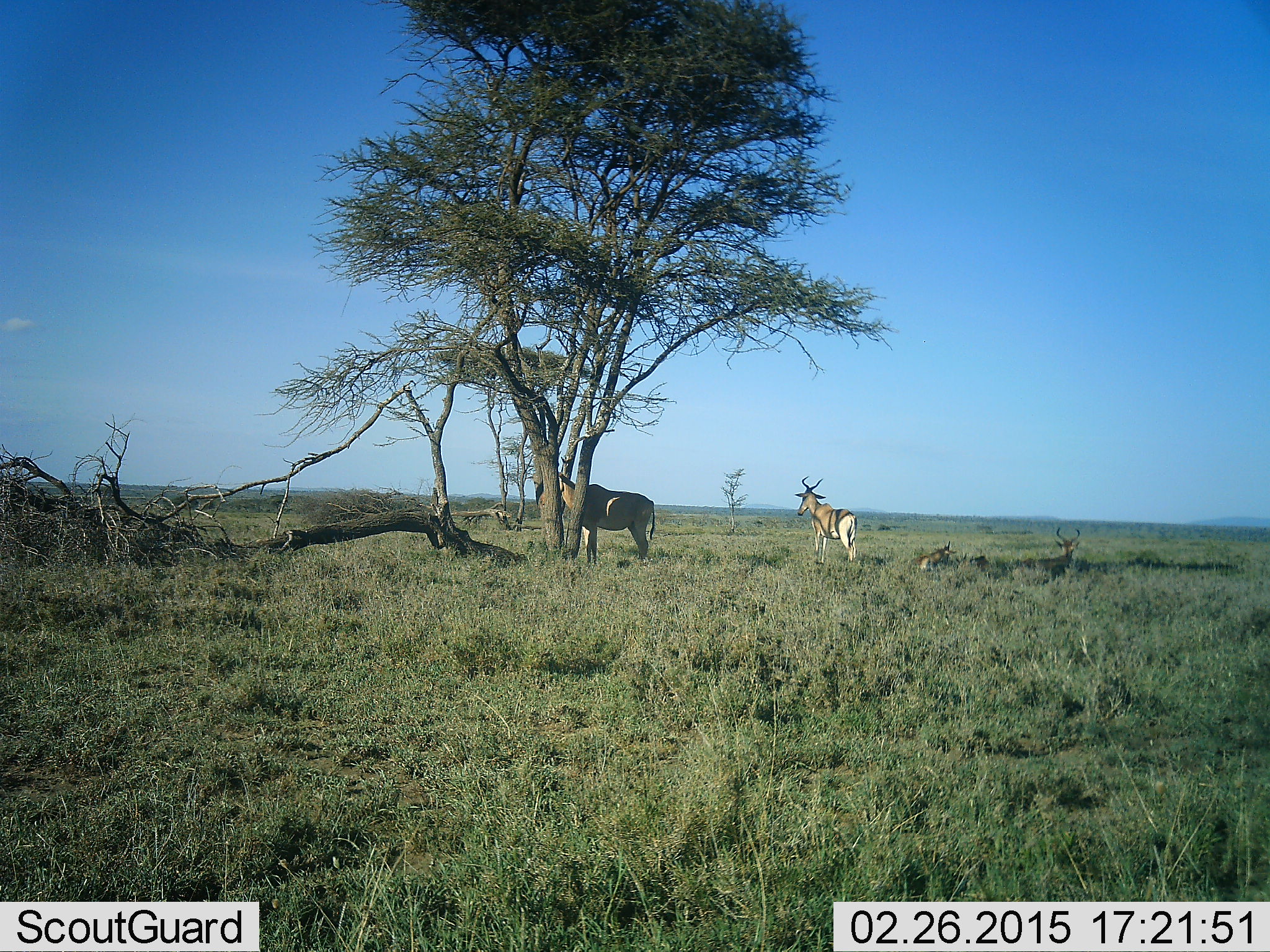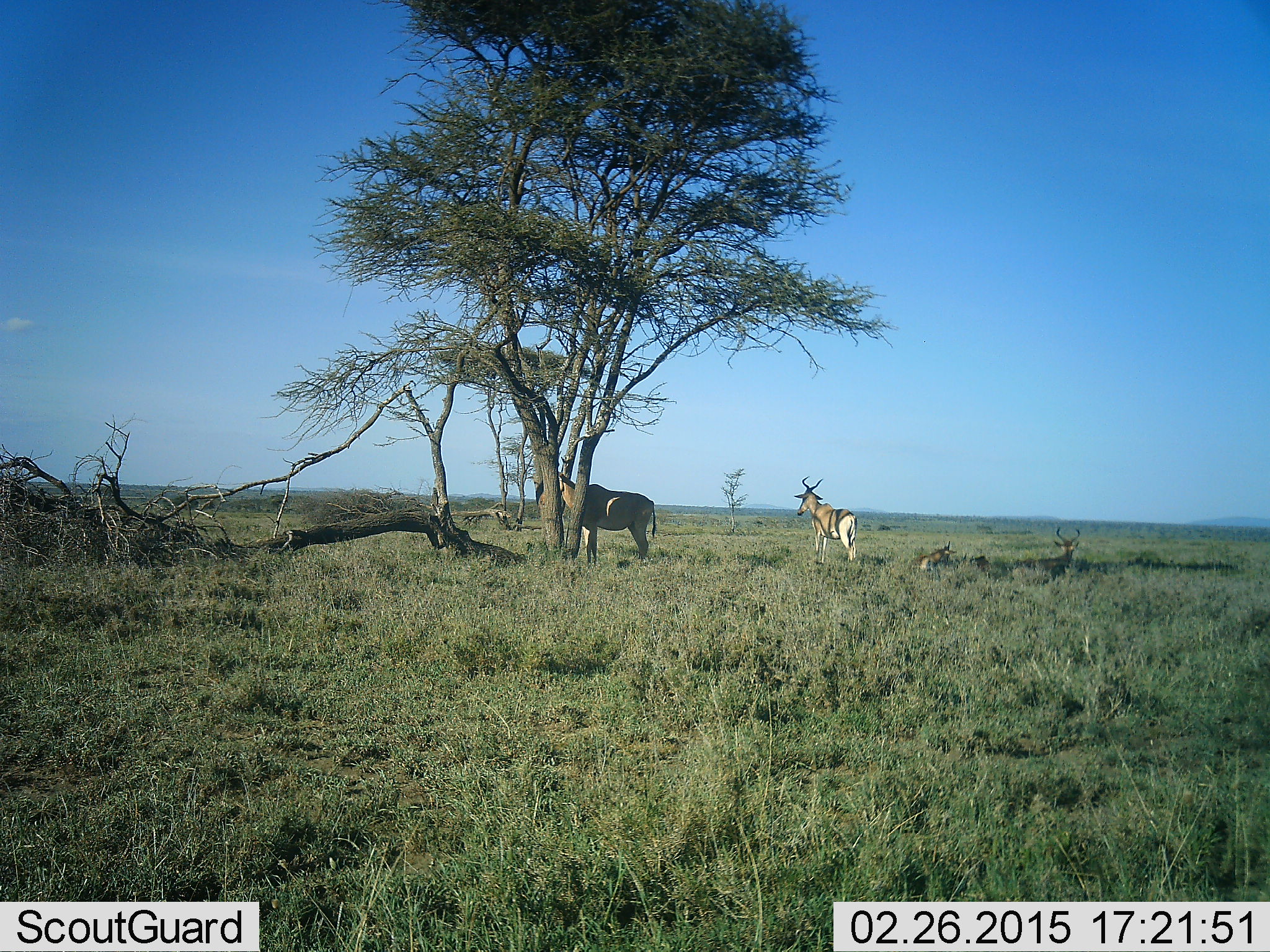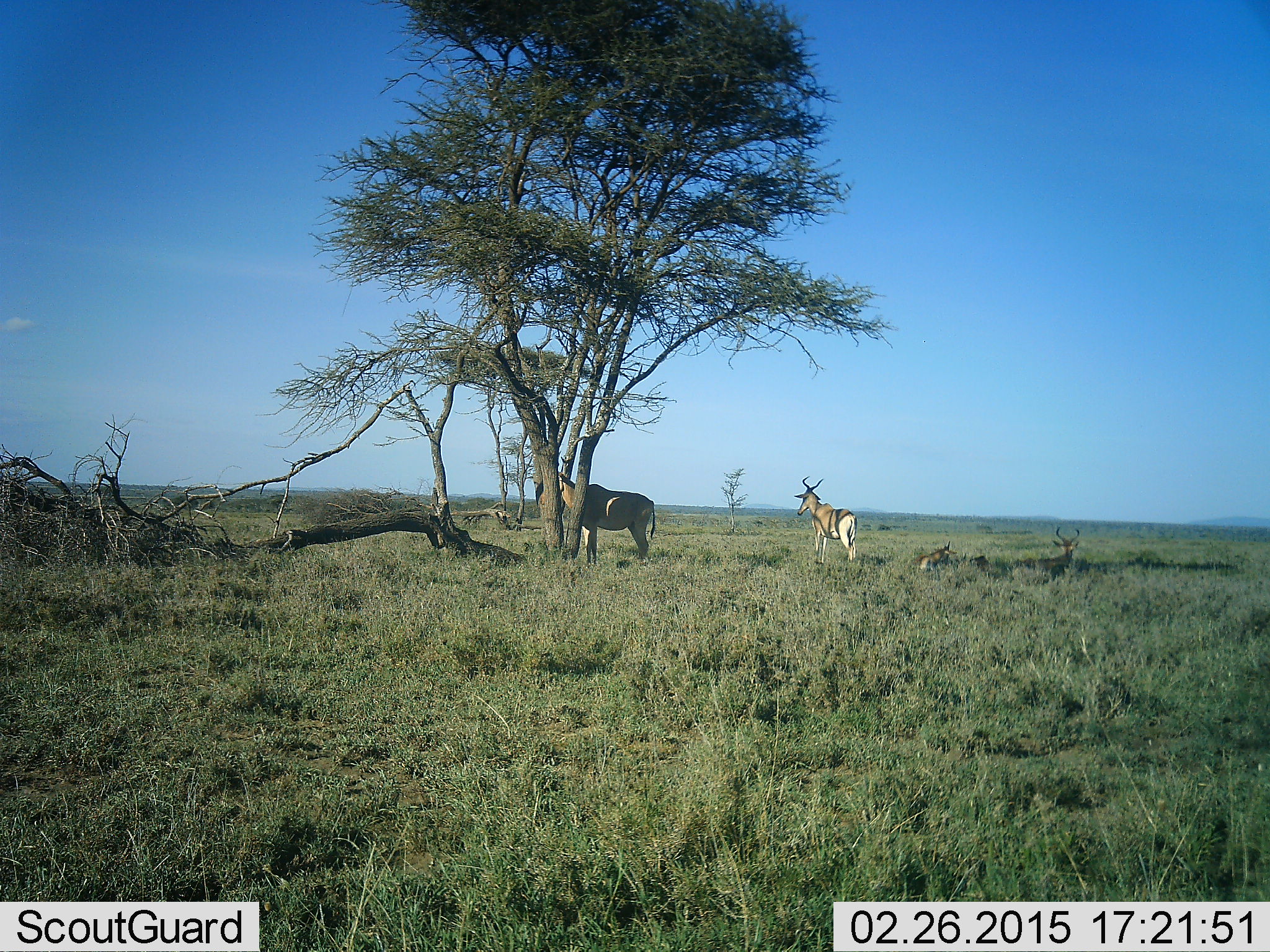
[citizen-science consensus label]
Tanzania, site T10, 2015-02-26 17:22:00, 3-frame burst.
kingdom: Animalia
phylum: Chordata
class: Mammalia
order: Artiodactyla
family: Bovidae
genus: Alcelaphus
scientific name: Alcelaphus buselaphus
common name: hartebeest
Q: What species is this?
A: Hartebeest (Alcelaphus buselaphus).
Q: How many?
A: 2.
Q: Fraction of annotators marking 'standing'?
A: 82%.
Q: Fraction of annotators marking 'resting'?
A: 55%.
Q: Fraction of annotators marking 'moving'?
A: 9%.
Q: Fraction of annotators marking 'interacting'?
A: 0%.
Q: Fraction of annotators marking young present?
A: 9%.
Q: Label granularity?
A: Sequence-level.